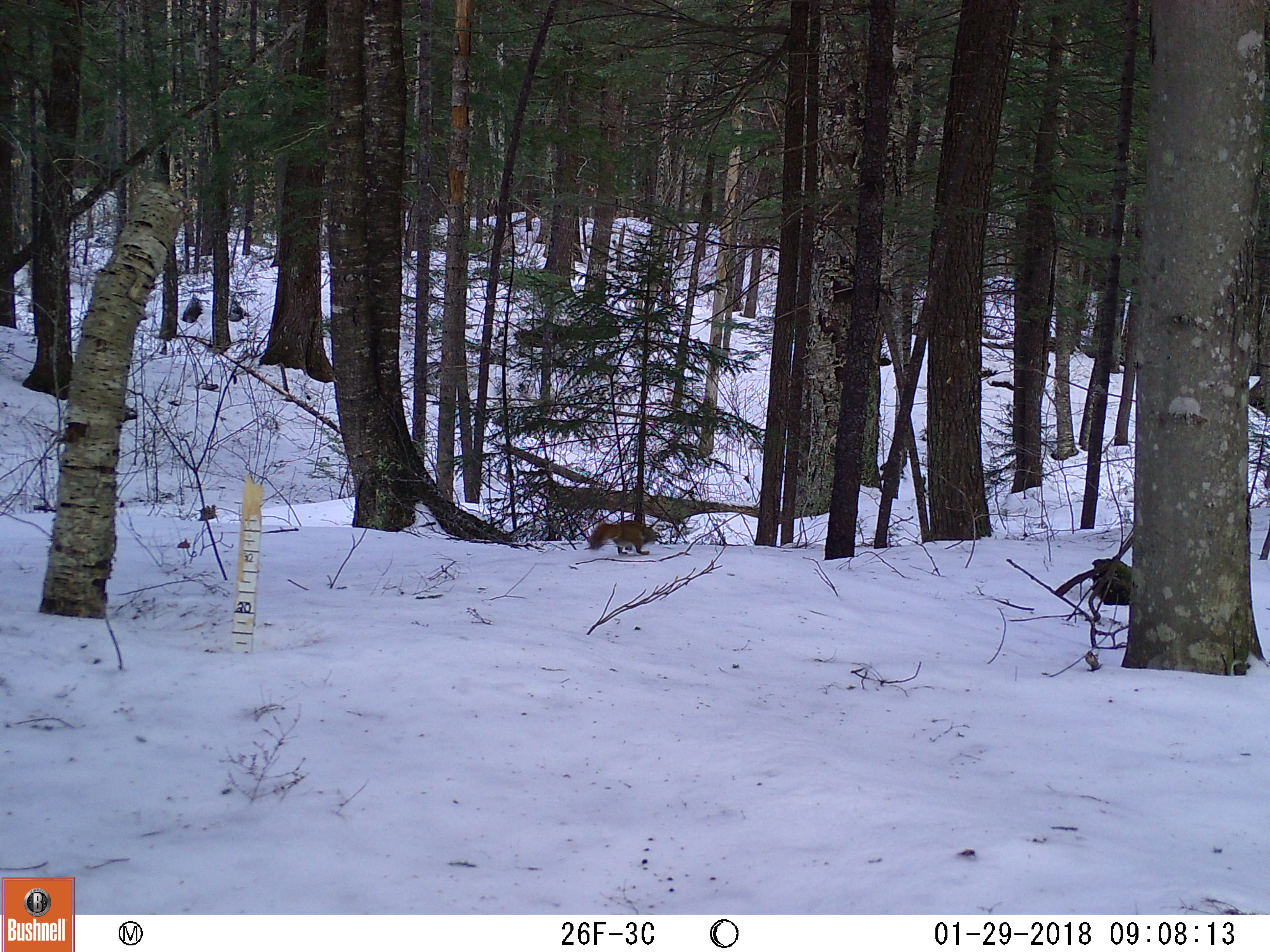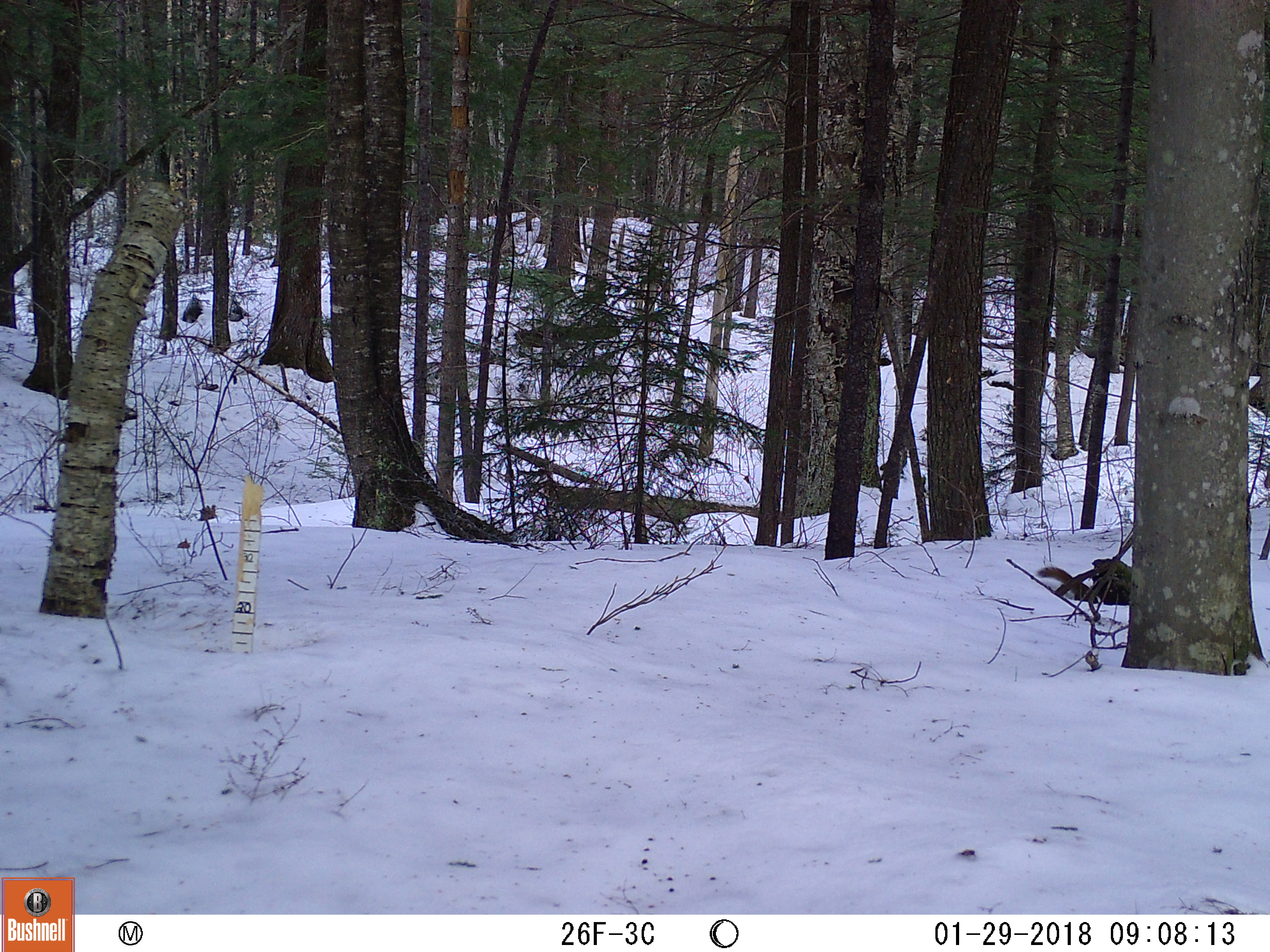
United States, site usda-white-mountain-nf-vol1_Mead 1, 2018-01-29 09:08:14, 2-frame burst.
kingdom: Animalia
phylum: Chordata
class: Mammalia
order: Rodentia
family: Sciuridae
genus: Tamiasciurus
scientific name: Tamiasciurus hudsonicus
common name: red squirrel